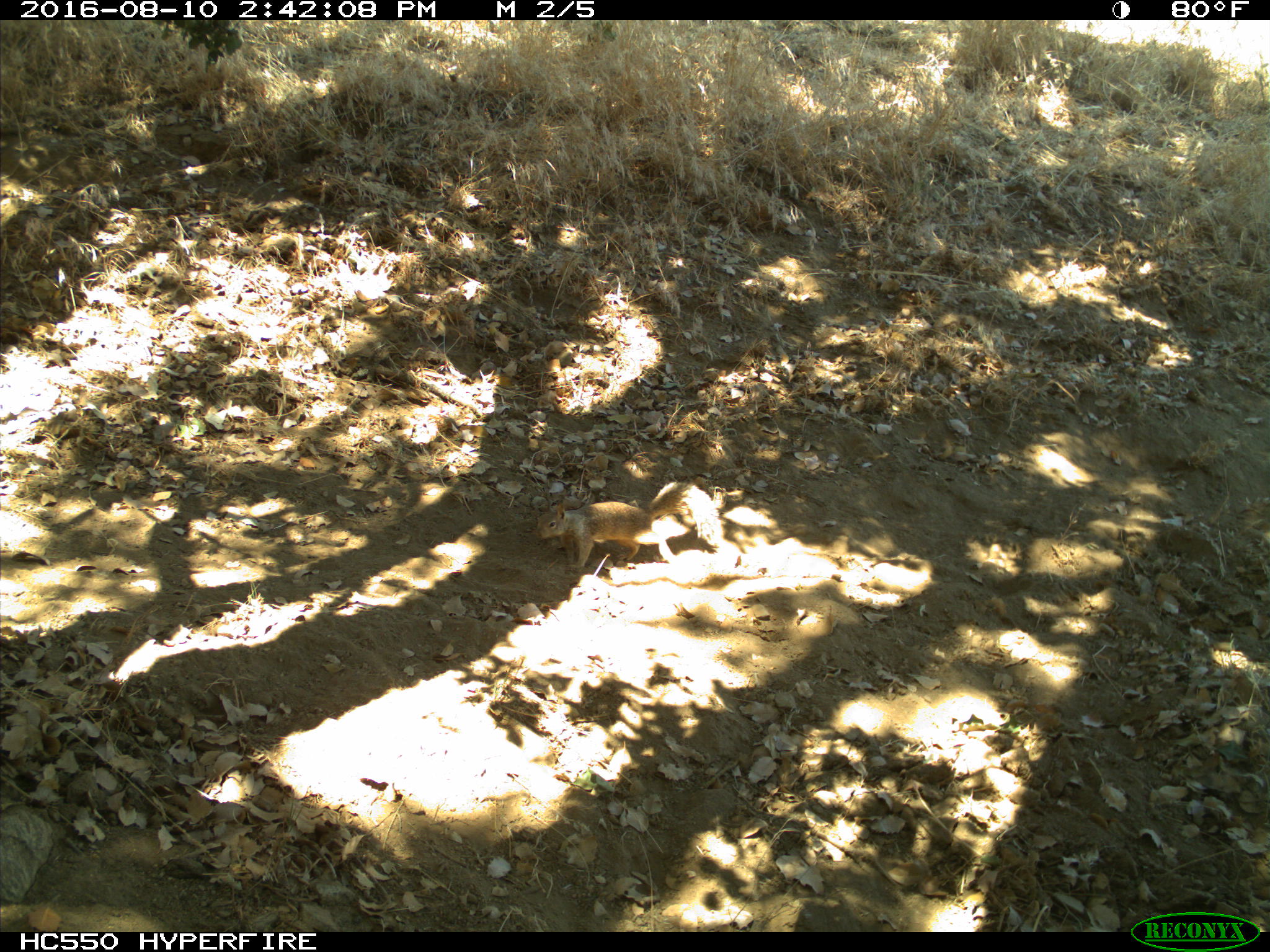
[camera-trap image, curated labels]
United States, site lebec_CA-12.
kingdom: Animalia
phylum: Chordata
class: Mammalia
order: Rodentia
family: Sciuridae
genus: Otospermophilus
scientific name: Otospermophilus beecheyi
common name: california ground squirrel